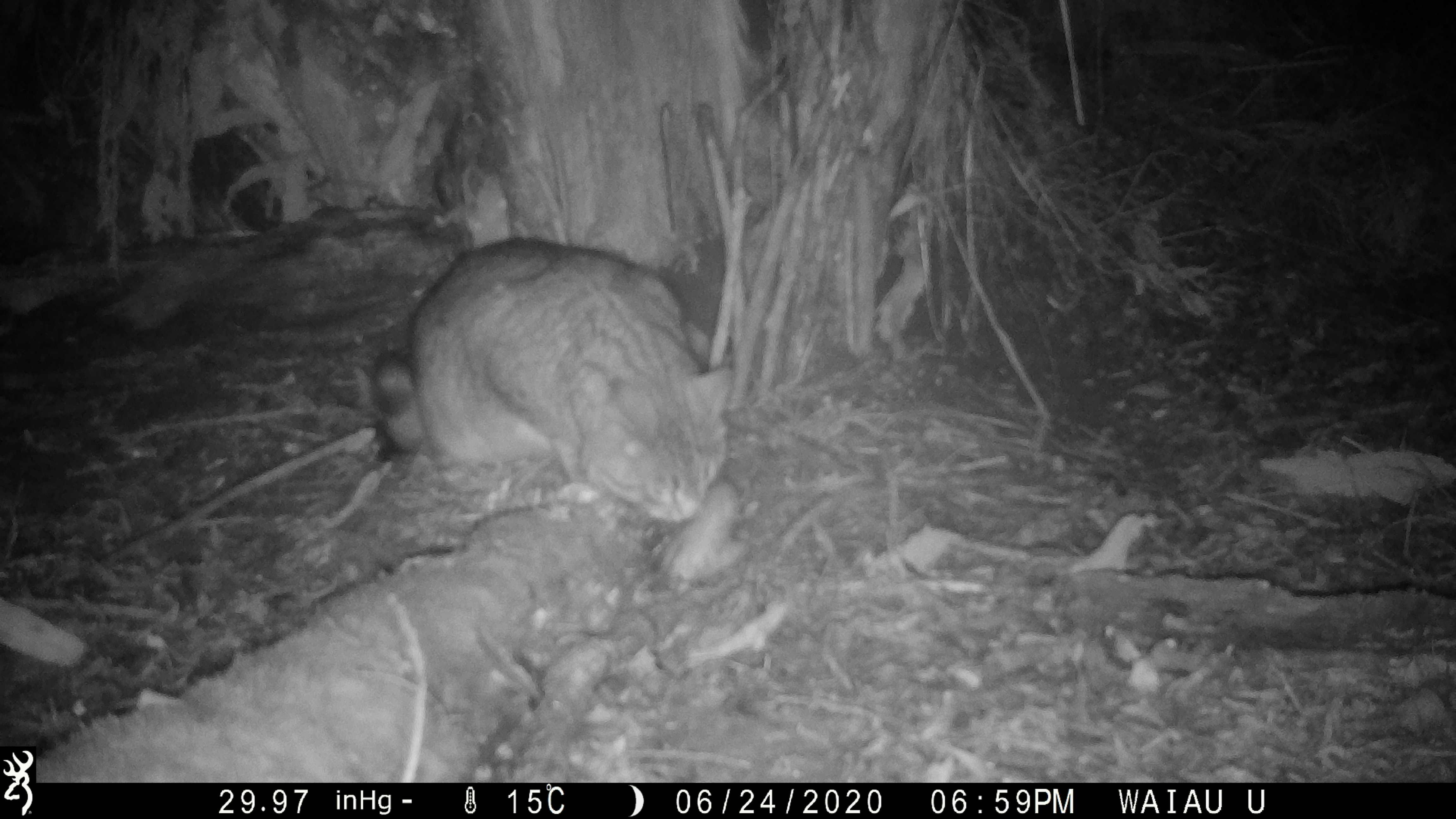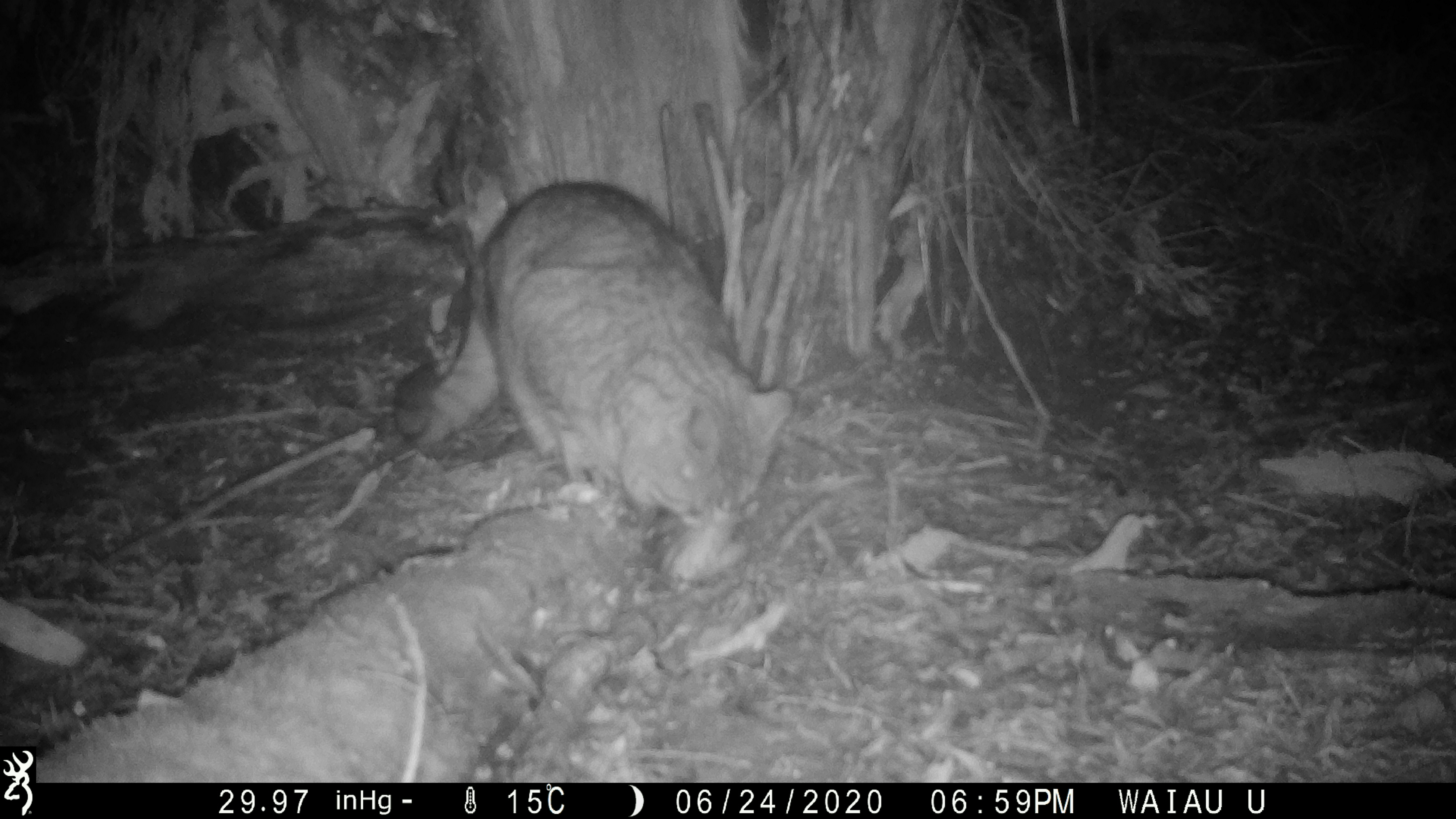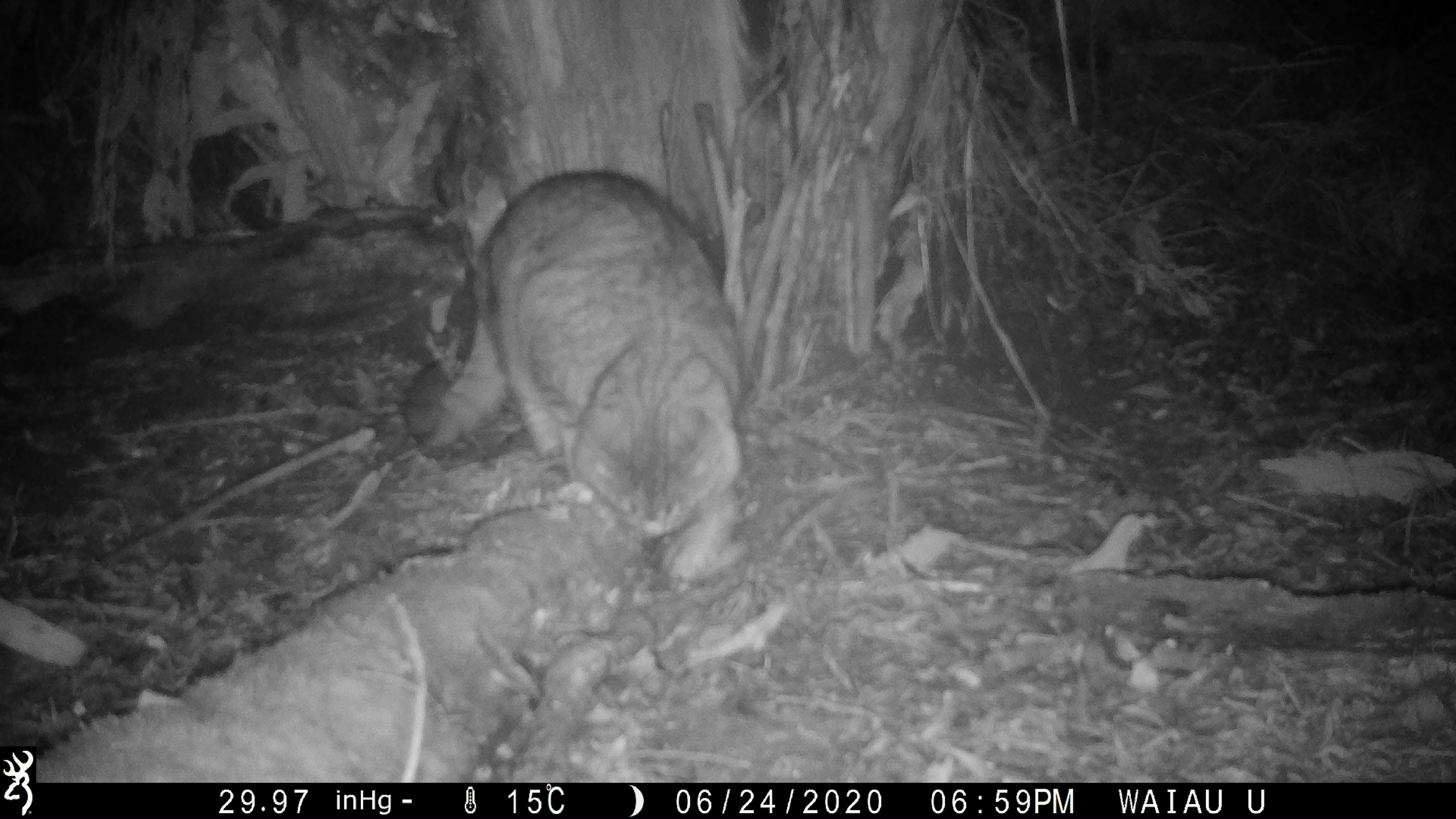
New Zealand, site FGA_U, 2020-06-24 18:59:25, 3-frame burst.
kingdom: Animalia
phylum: Chordata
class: Mammalia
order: Carnivora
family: Felidae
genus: Felis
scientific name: Felis catus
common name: domestic cat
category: cat